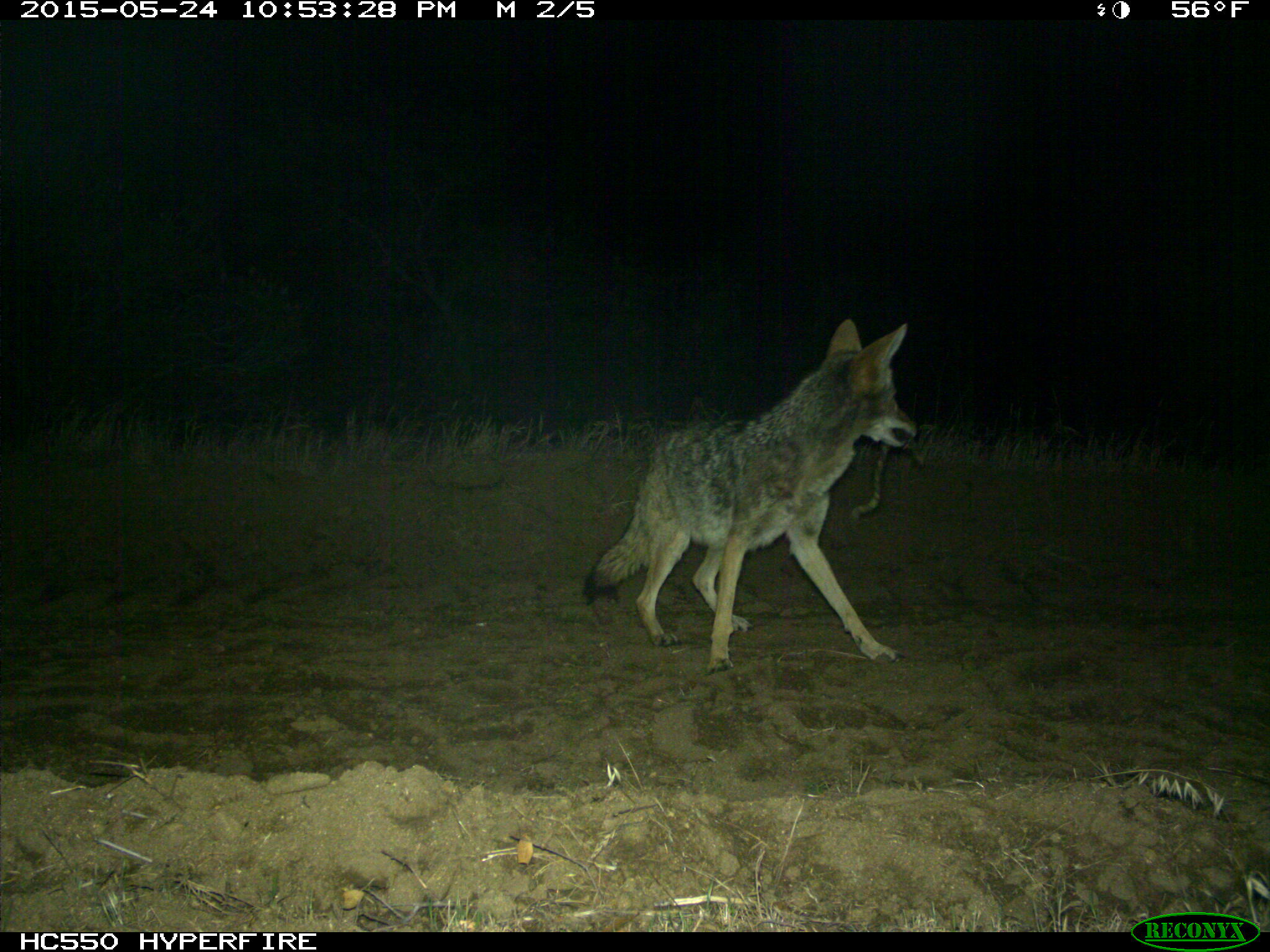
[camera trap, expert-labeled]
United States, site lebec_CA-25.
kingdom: Animalia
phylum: Chordata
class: Mammalia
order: Carnivora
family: Canidae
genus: Canis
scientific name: Canis latrans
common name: coyote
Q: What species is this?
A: Canis latrans (coyote).